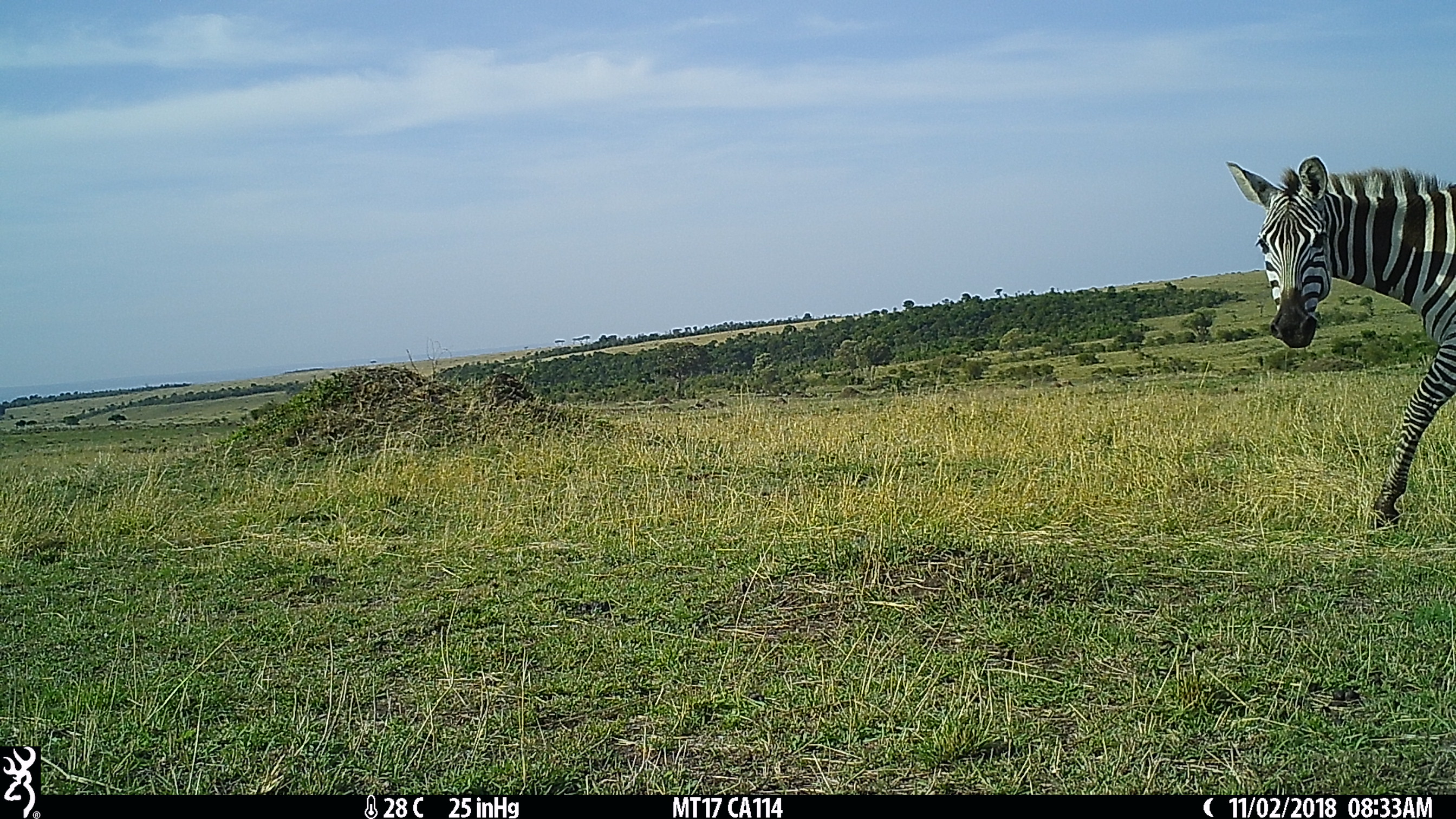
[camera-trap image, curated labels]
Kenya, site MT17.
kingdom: Animalia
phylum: Chordata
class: Mammalia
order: Perissodactyla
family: Equidae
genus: Equus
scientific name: Equus quagga burchellii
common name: burchell's zebra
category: zebra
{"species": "zebra (burchell's zebra) (Equus quagga burchellii)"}